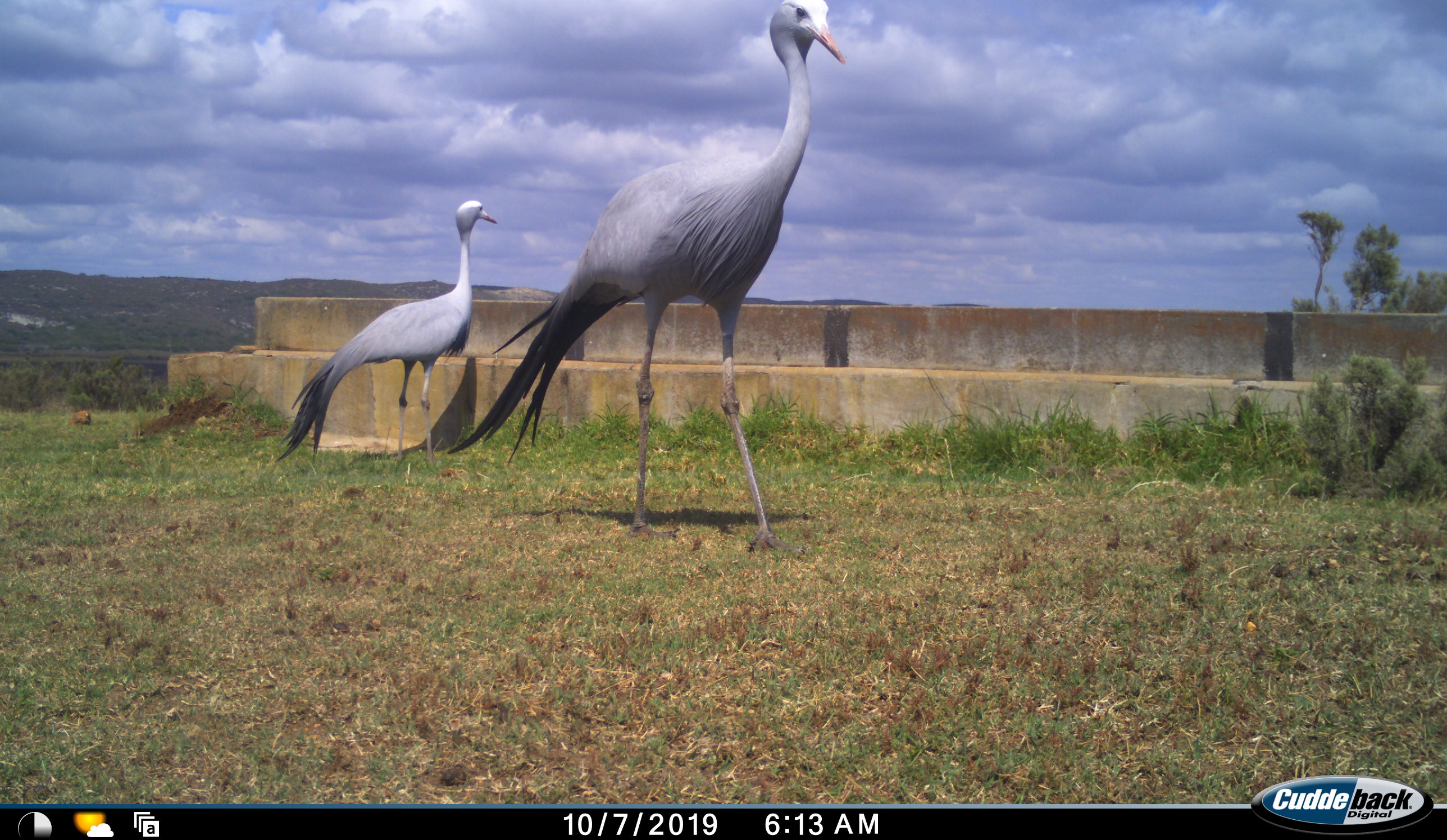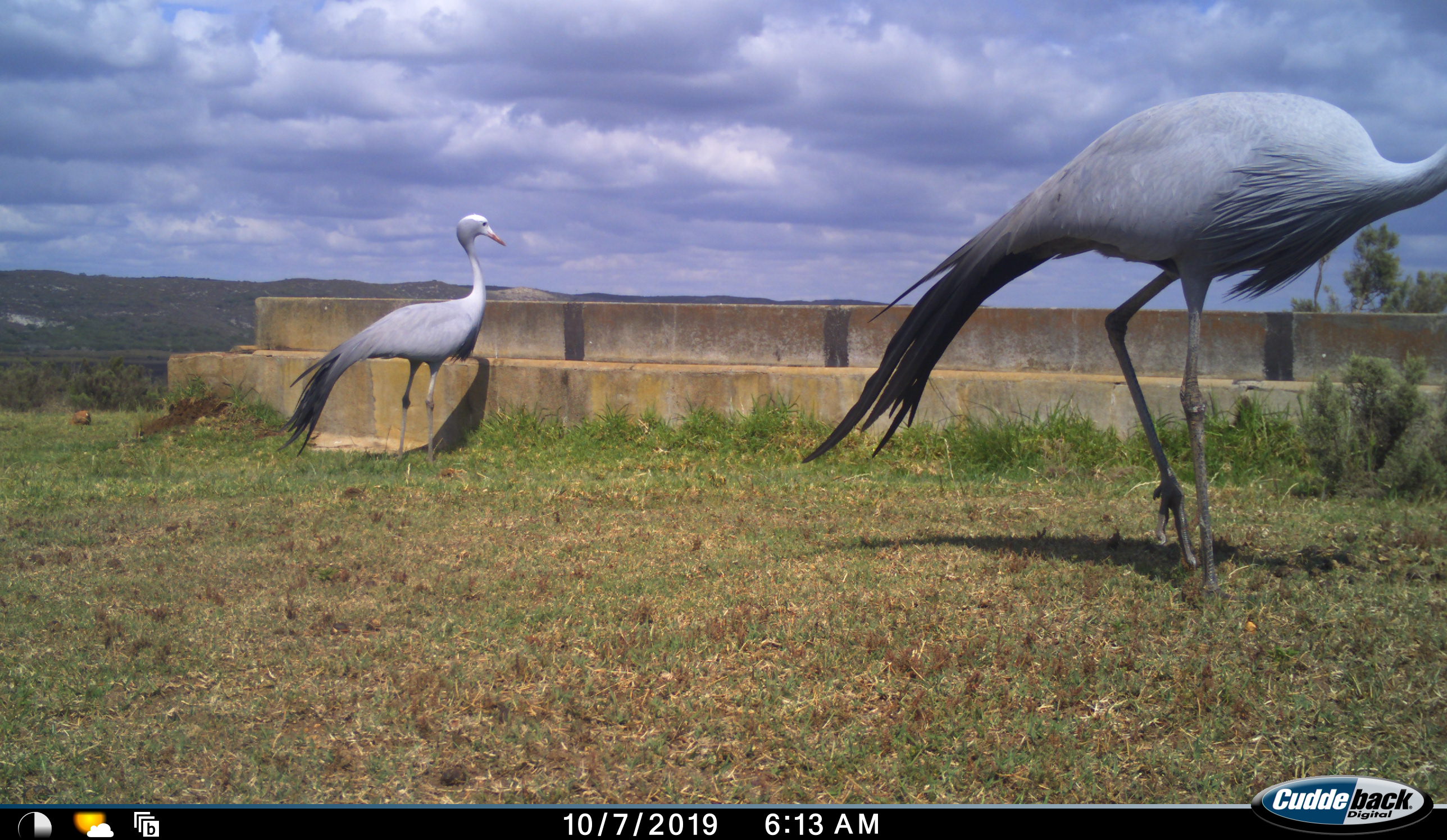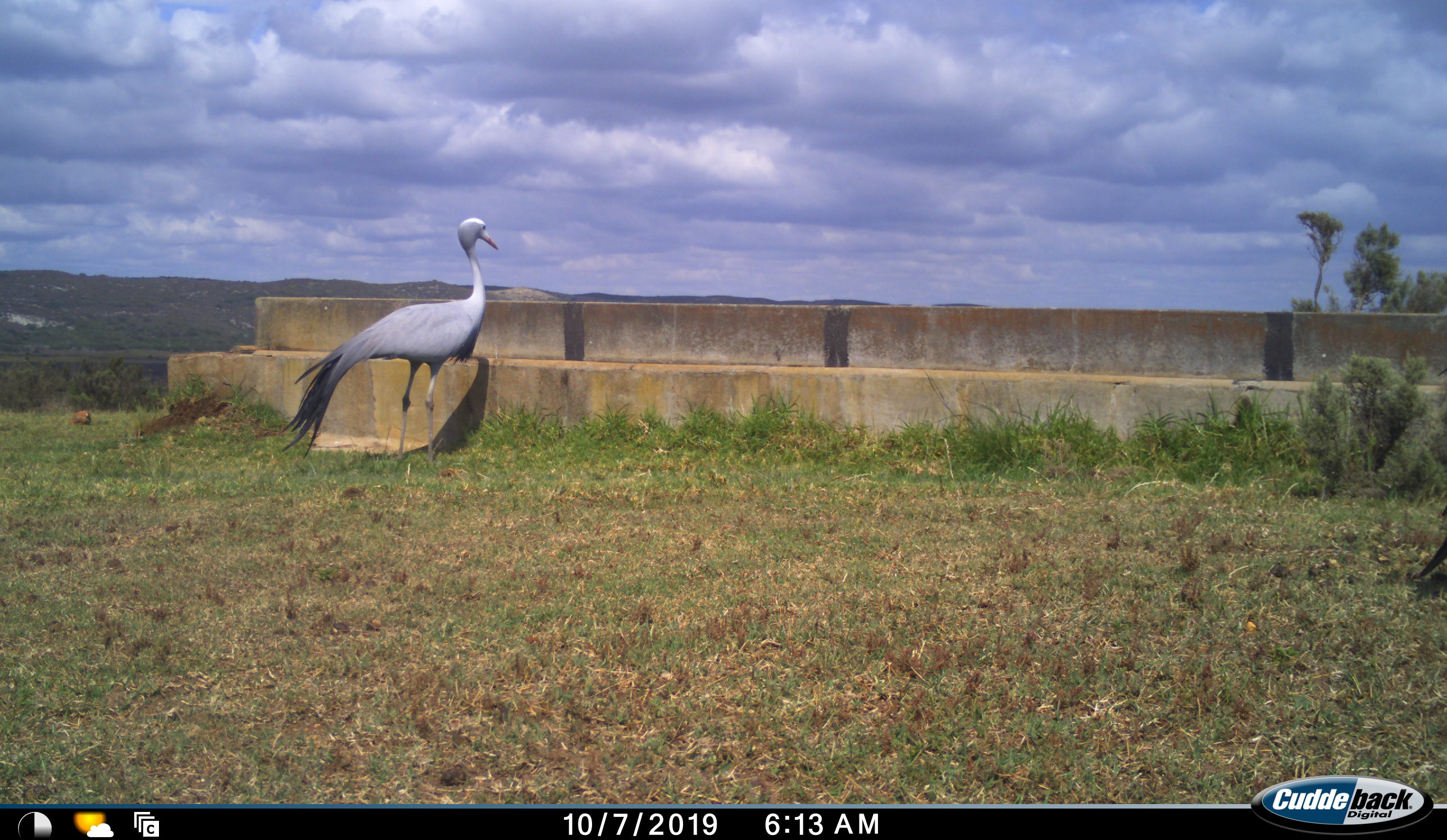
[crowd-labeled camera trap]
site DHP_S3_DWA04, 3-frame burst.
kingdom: Animalia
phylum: Chordata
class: Aves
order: Gruiformes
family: Gruidae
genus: Anthropoides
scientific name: Anthropoides paradiseus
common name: blue crane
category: craneblue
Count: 2.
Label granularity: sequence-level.